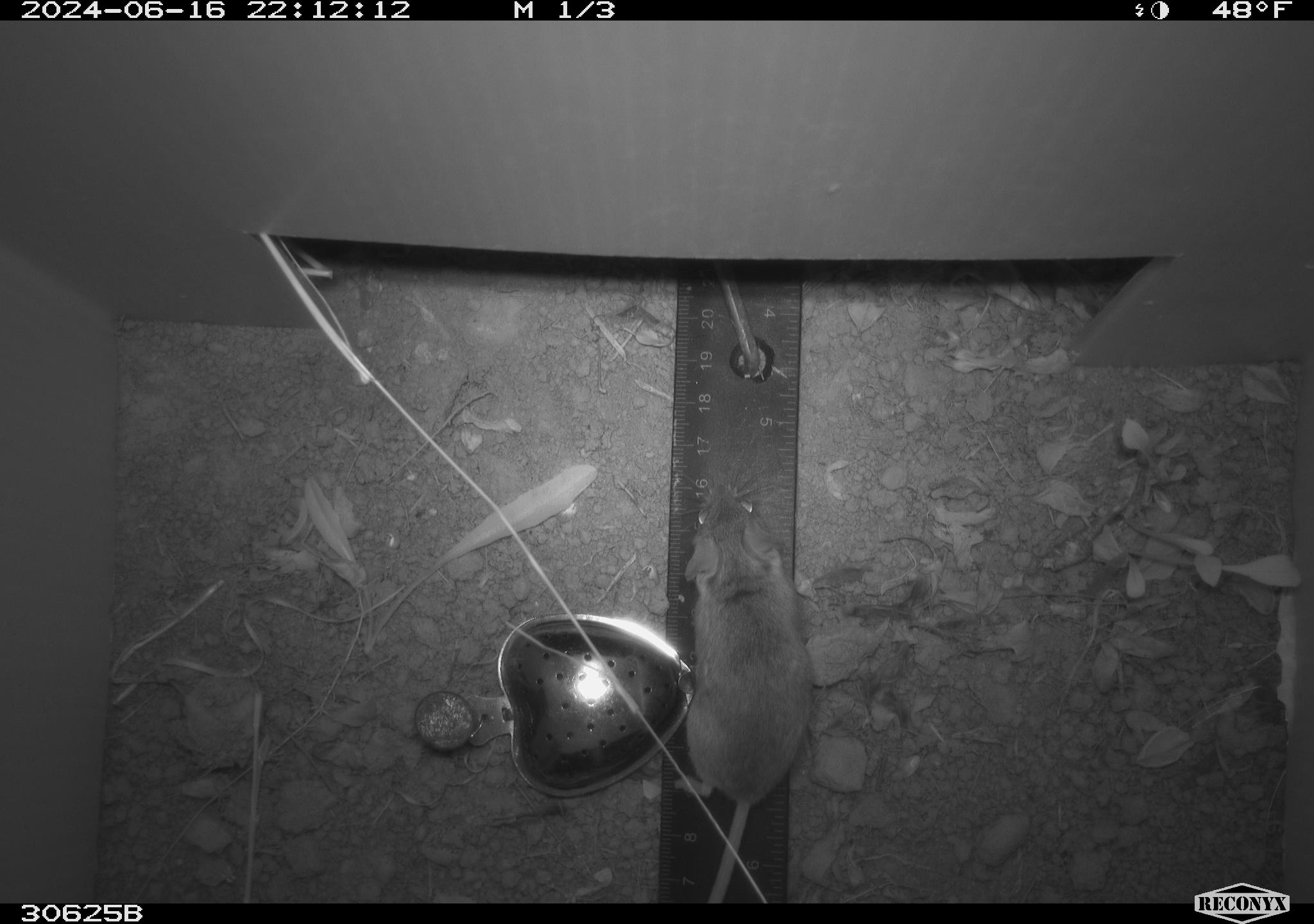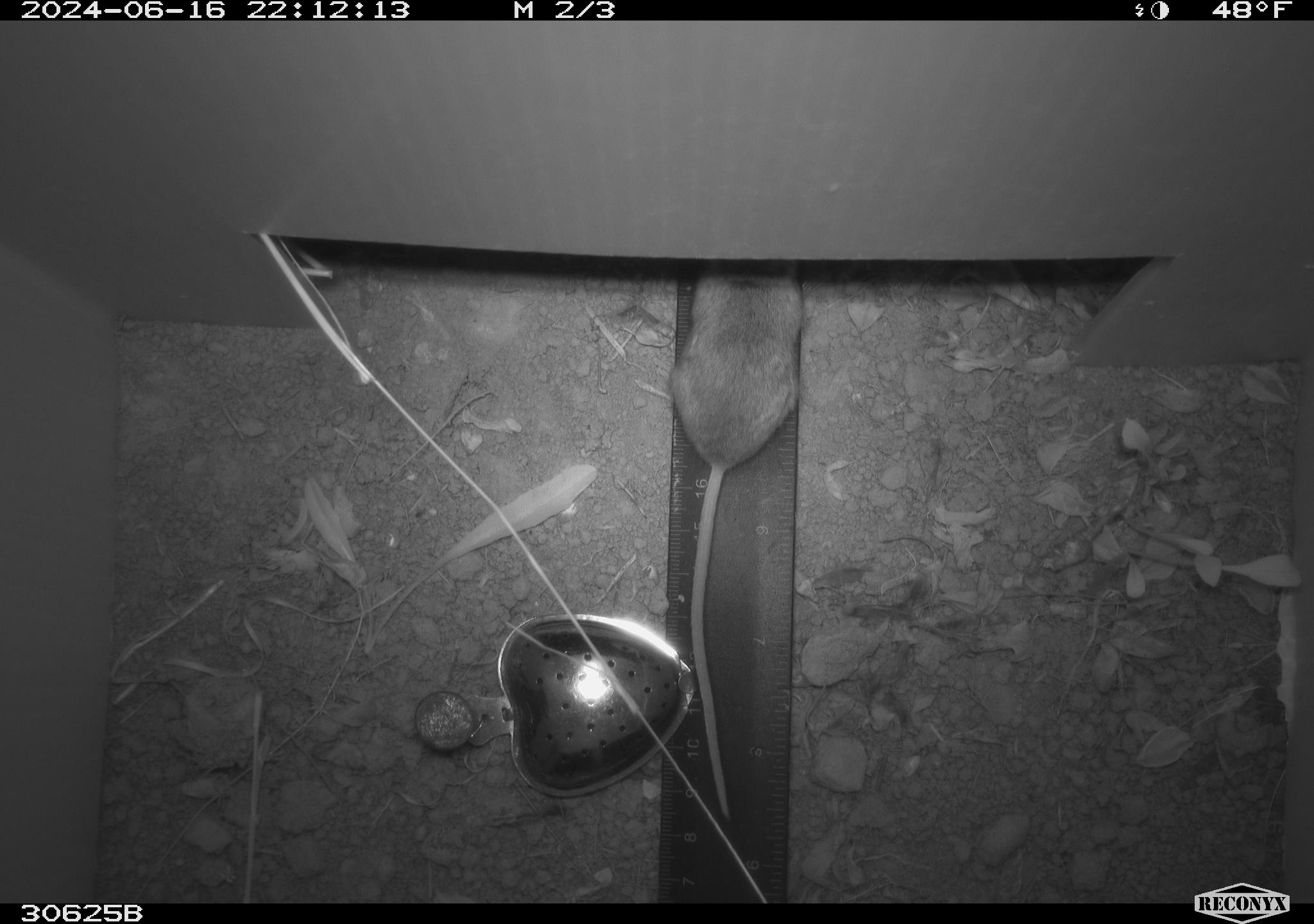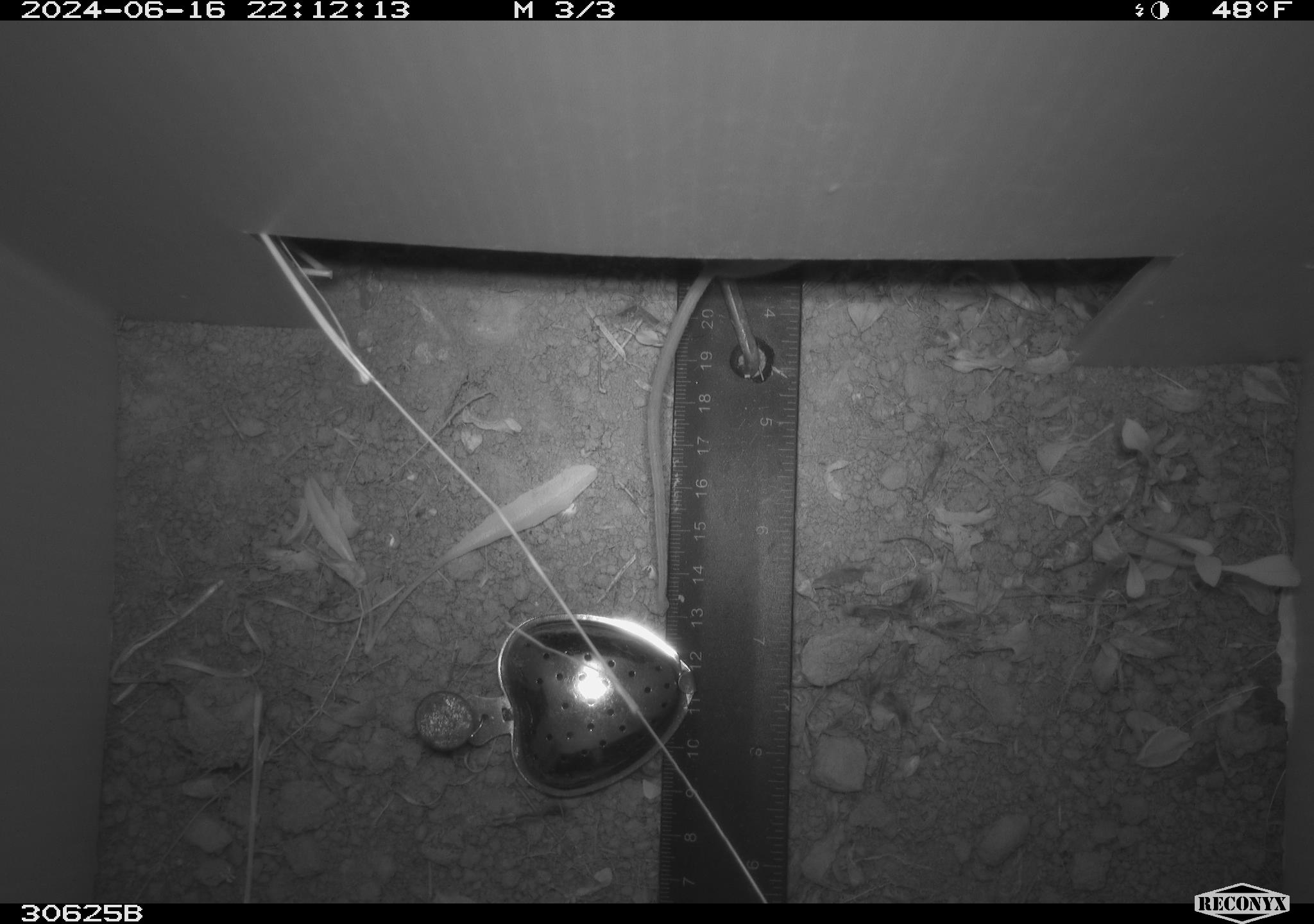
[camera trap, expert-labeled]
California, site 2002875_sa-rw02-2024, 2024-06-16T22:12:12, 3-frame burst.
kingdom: Animalia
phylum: Chordata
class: Mammalia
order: Rodentia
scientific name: Rodentia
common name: mouse species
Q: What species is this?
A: Mouse species (Rodentia).